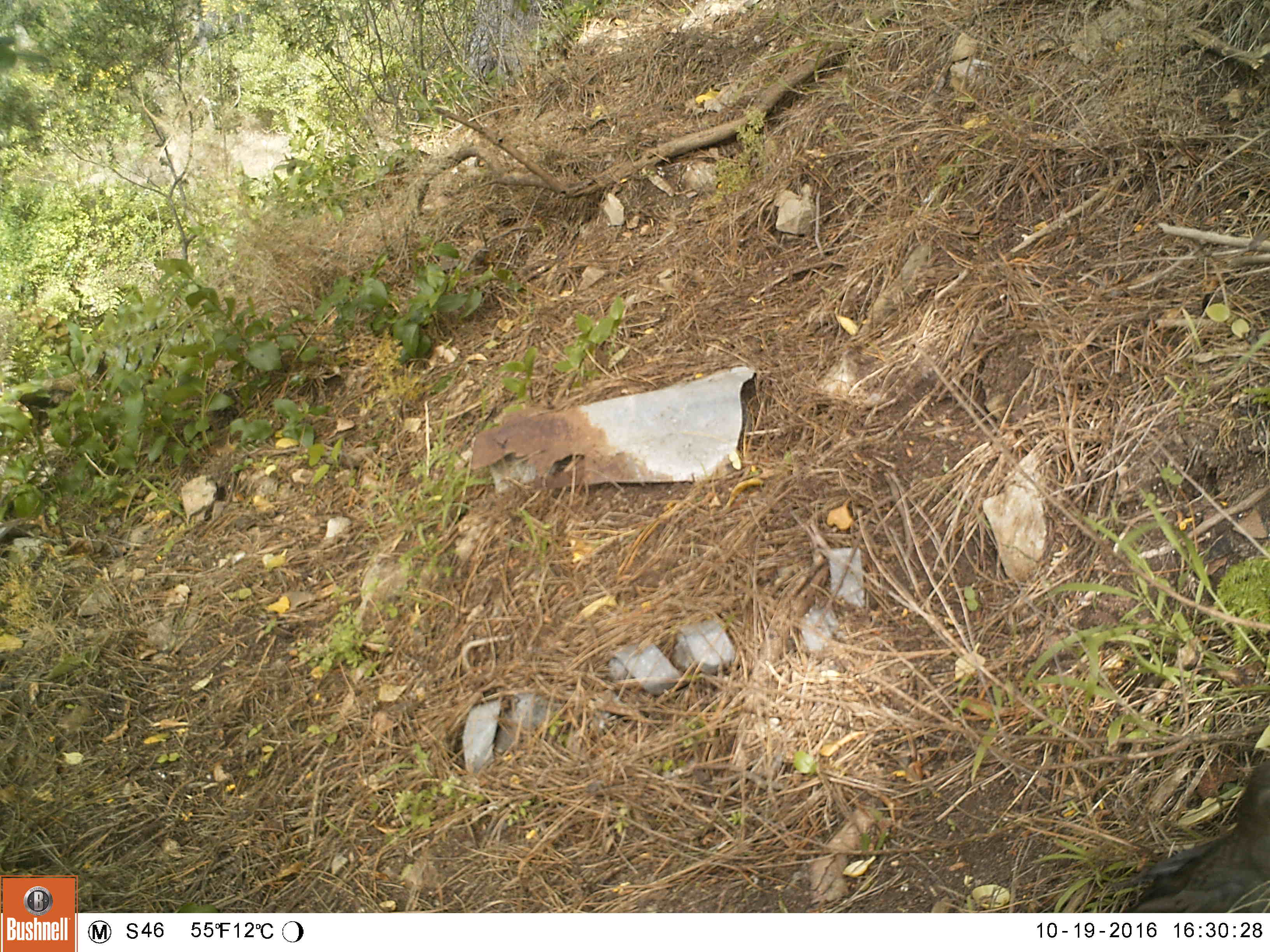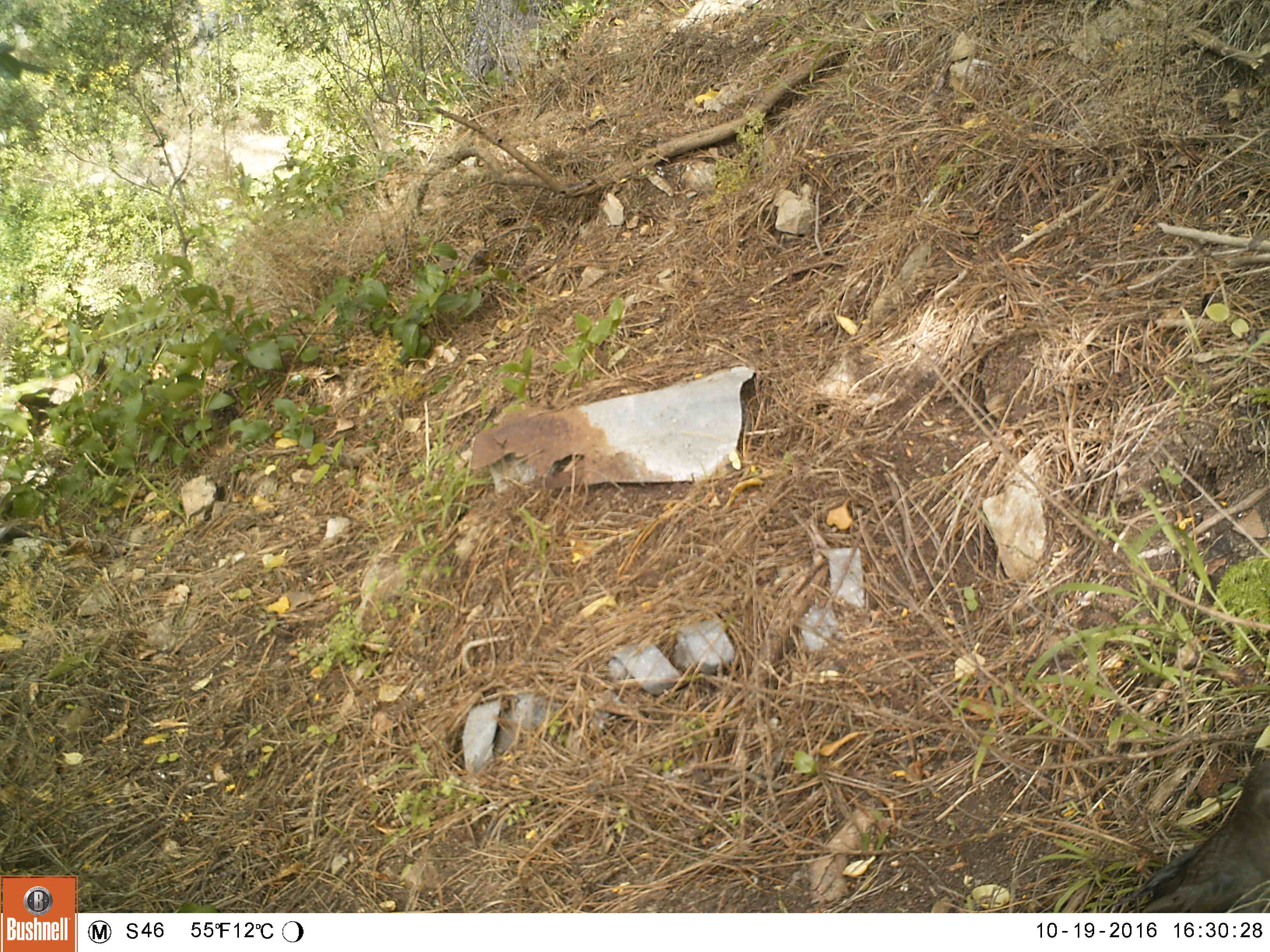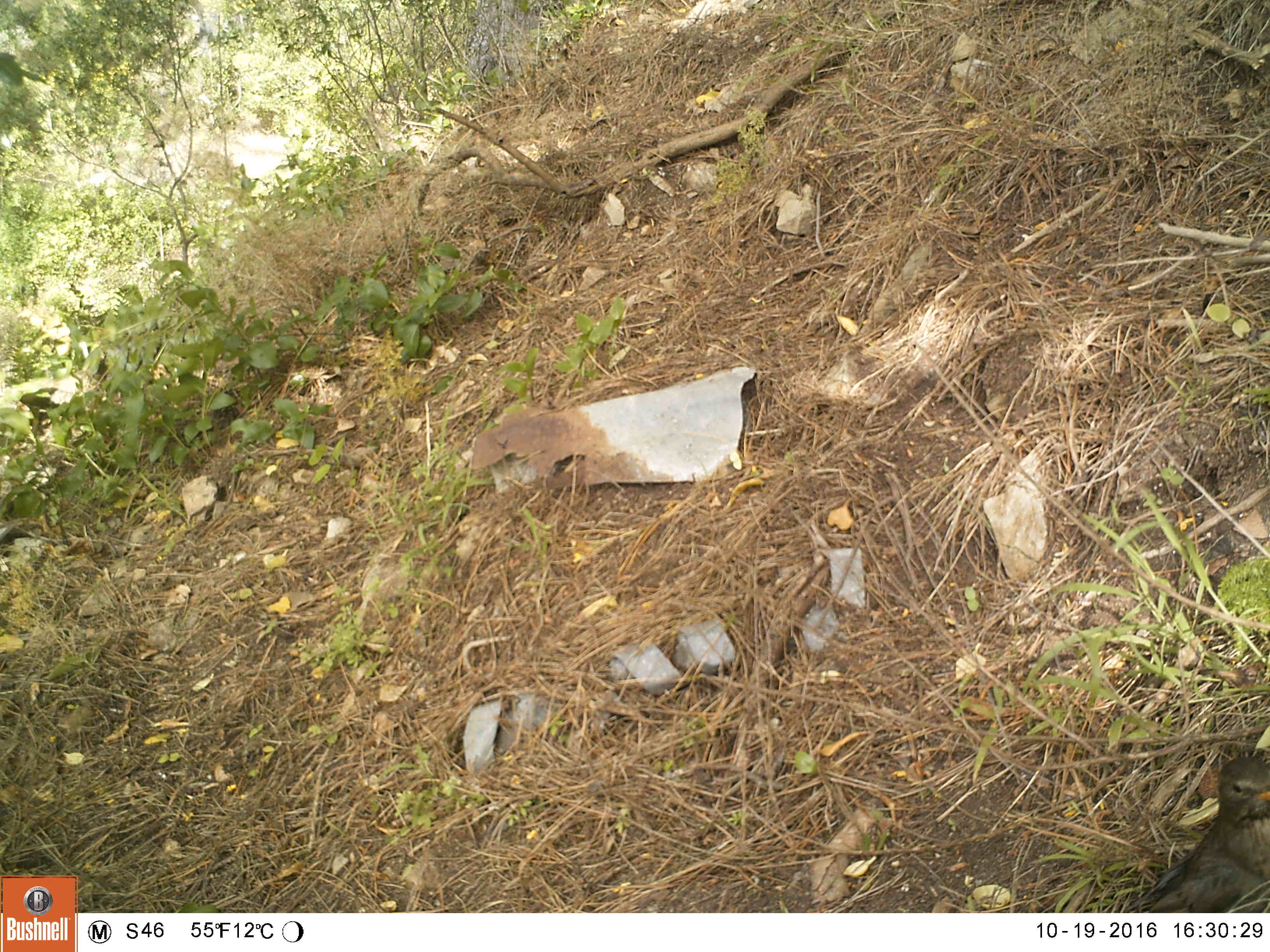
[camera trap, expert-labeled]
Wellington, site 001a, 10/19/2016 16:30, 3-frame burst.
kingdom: Animalia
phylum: Chordata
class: Aves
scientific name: Aves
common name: bird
Bird (Aves).